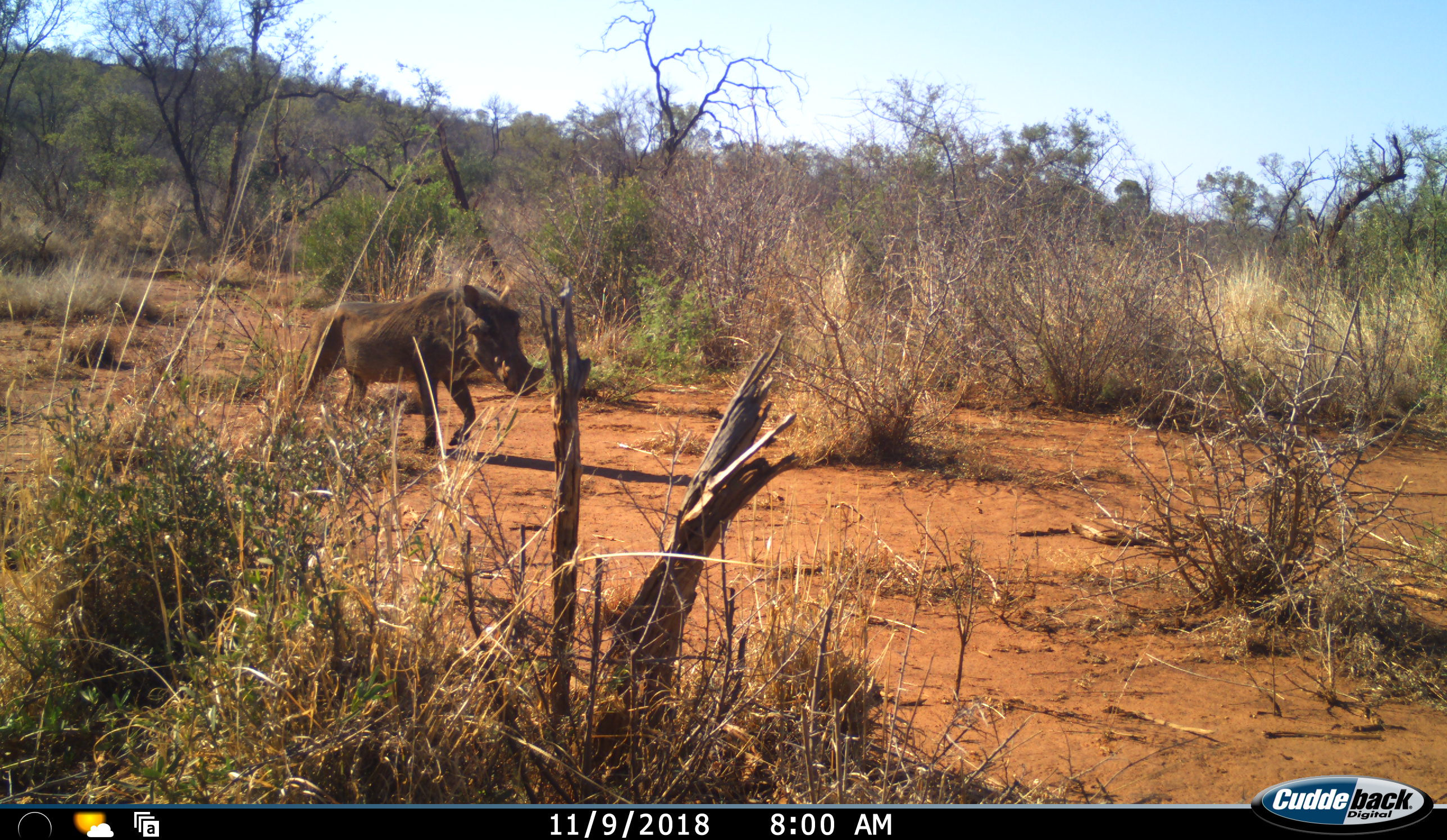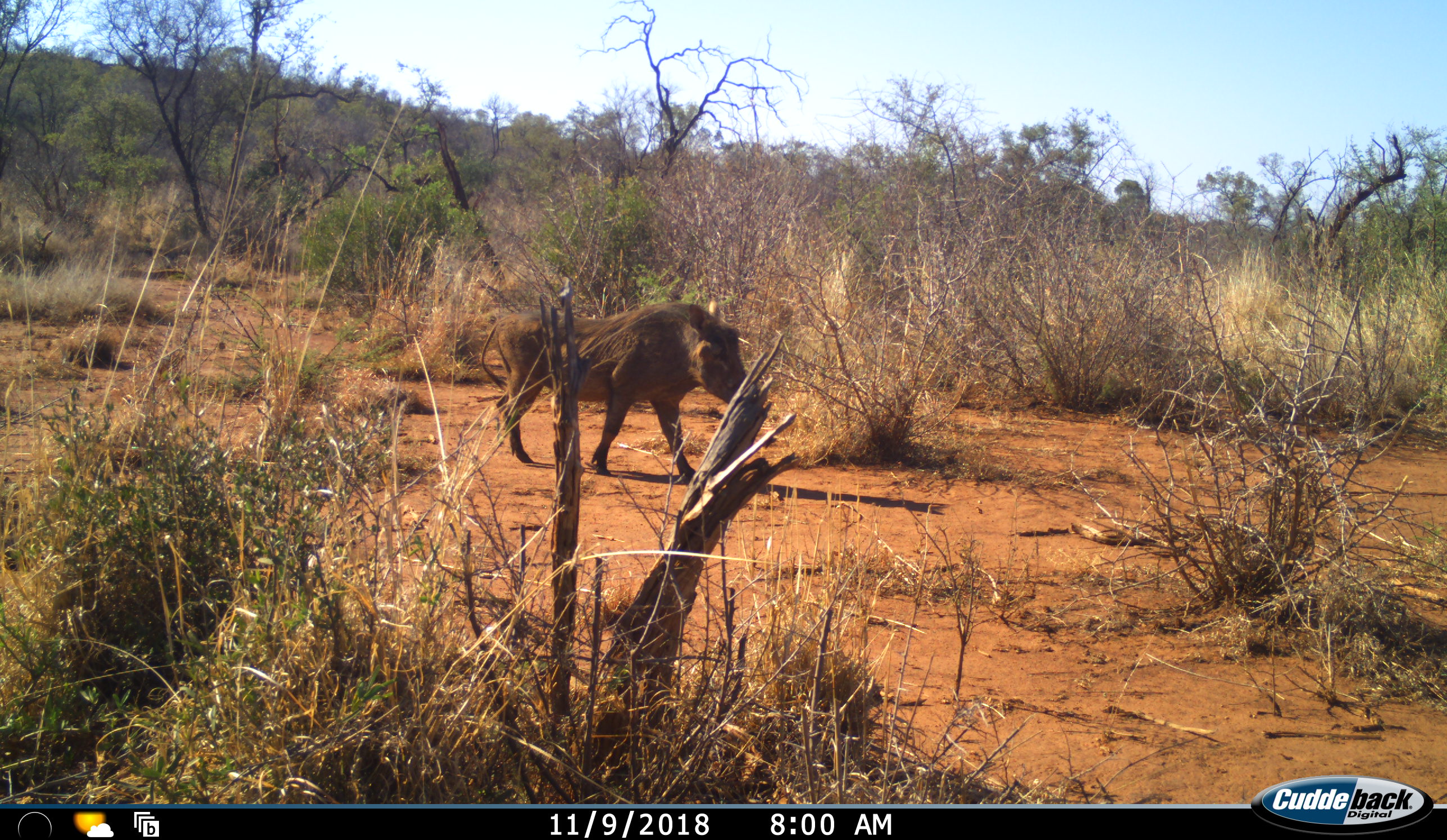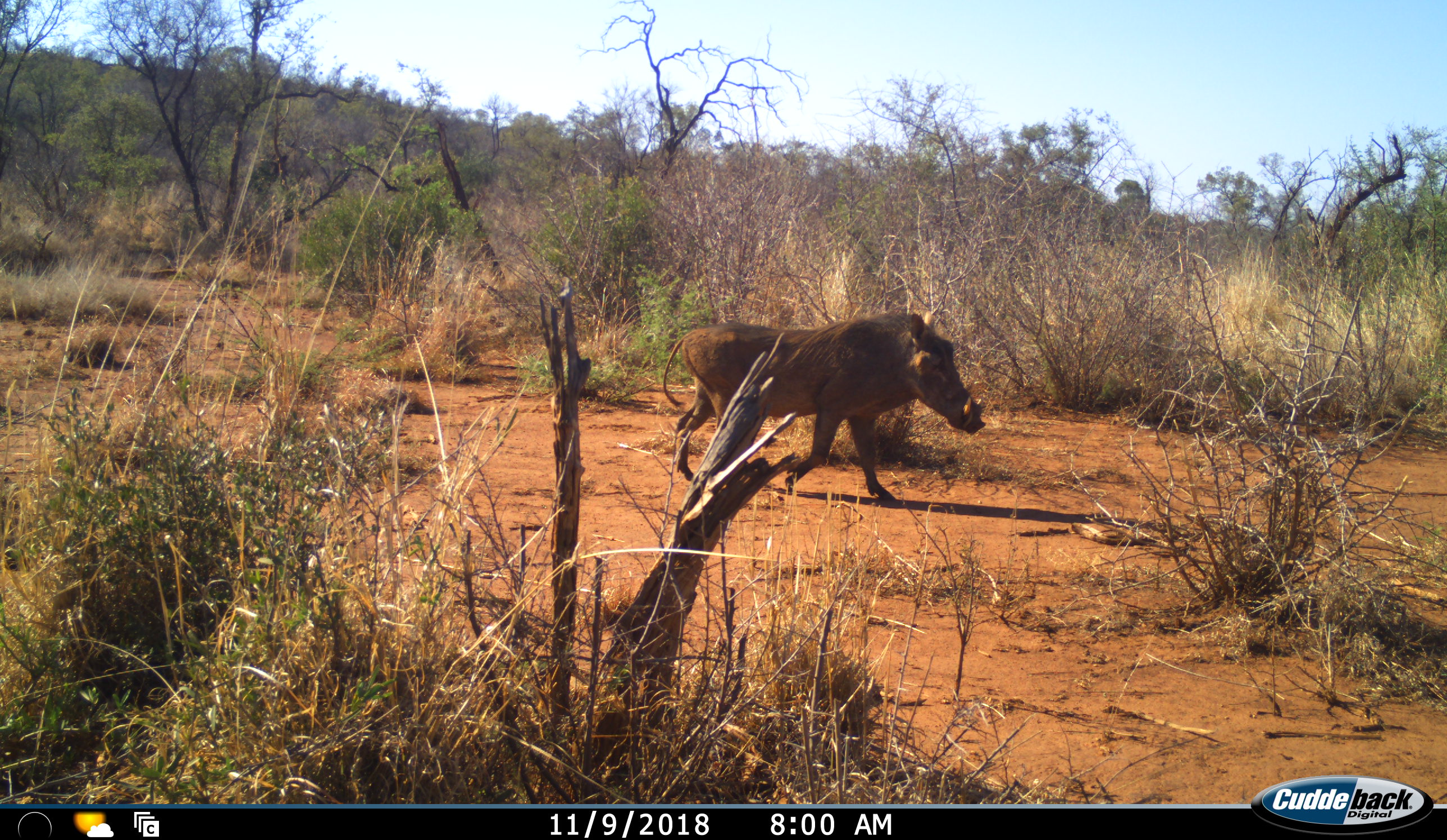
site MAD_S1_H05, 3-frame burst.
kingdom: Animalia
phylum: Chordata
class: Mammalia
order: Artiodactyla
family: Suidae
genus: Phacochoerus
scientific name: Phacochoerus africanus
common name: warthog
Warthog (Phacochoerus africanus), count 1. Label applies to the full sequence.